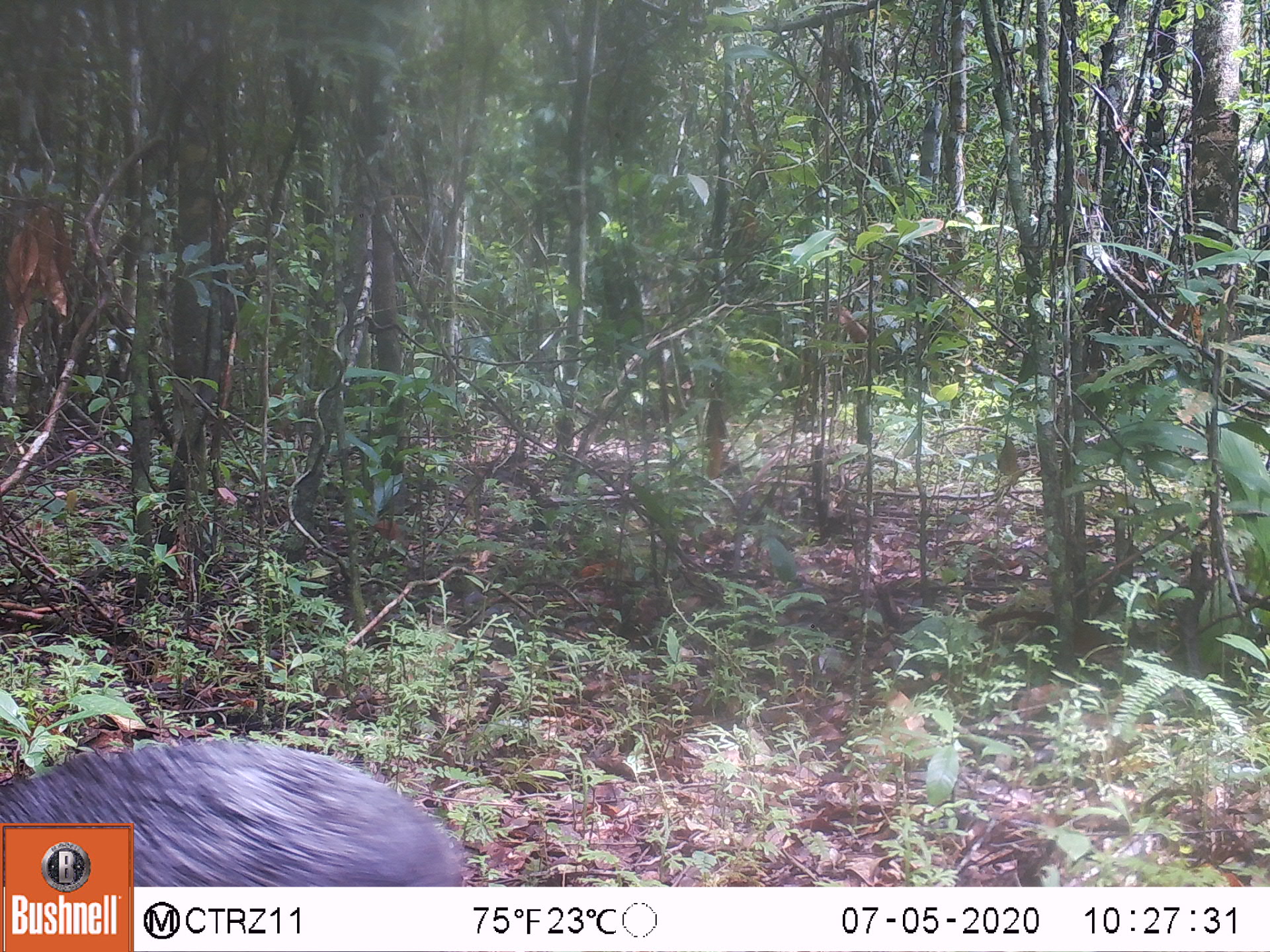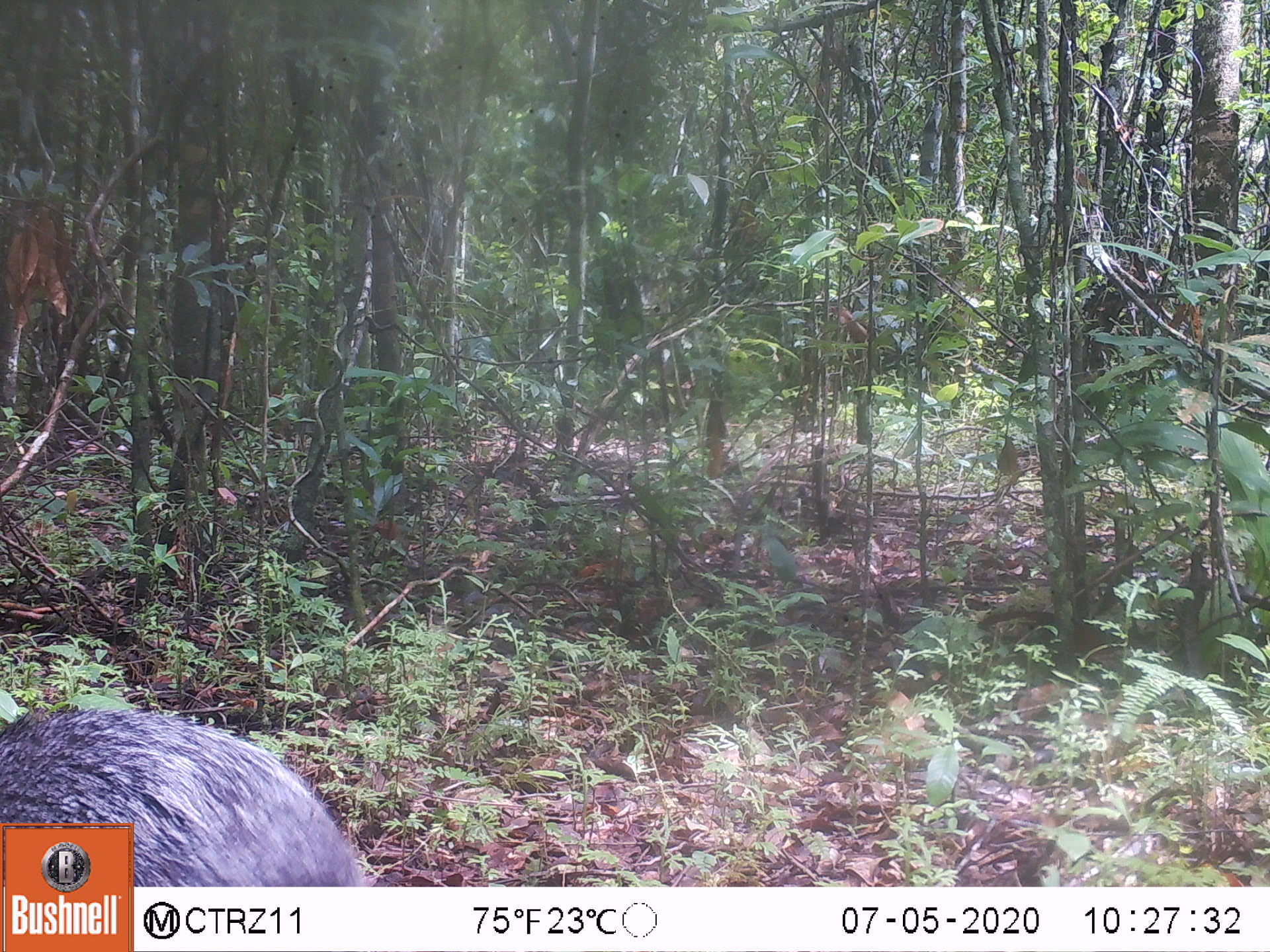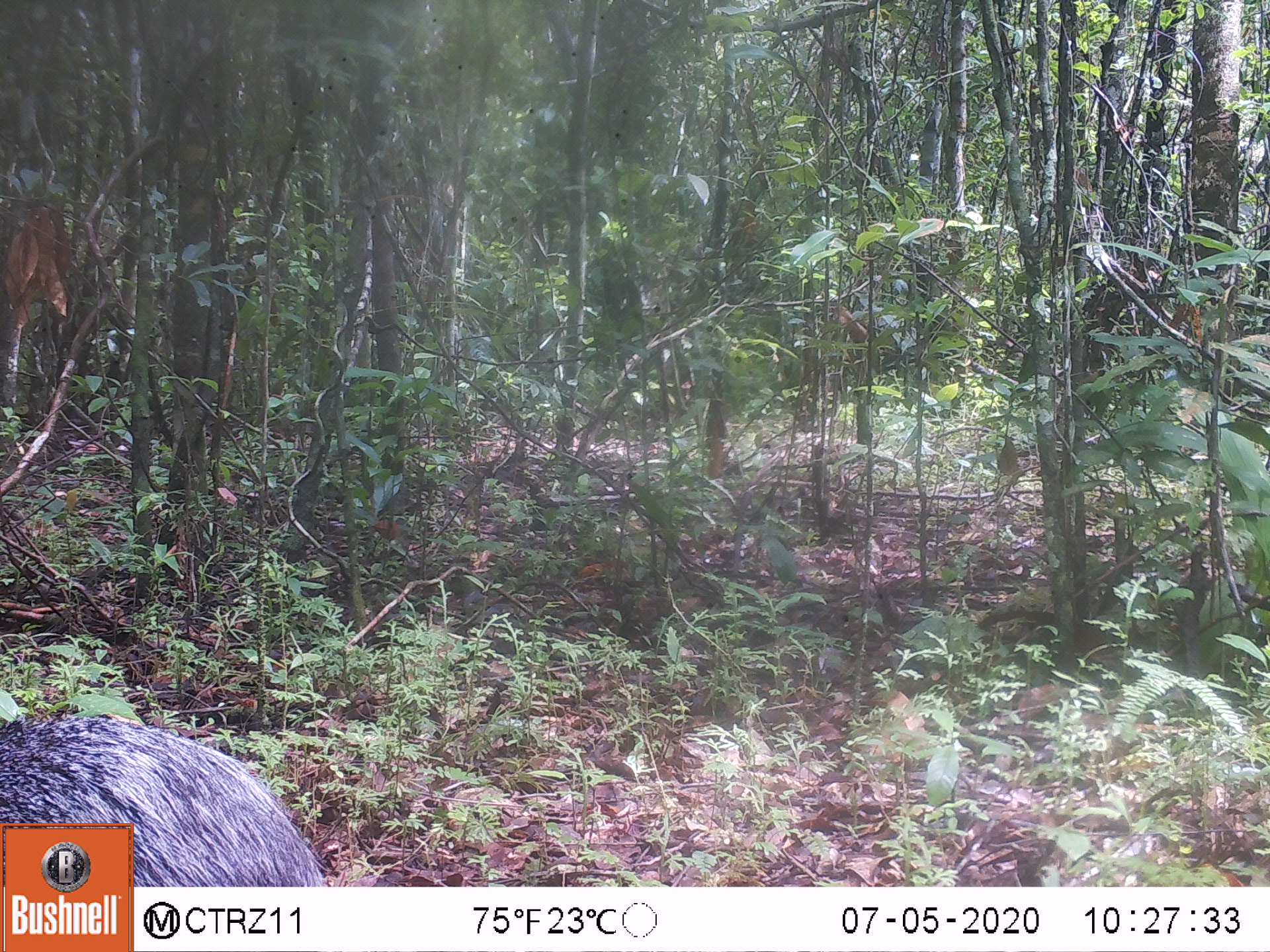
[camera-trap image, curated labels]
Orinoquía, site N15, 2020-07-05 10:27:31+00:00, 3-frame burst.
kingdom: Animalia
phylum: Chordata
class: Mammalia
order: Rodentia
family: Dasyproctidae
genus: Dasyprocta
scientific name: Dasyprocta fuliginosa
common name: black agouti